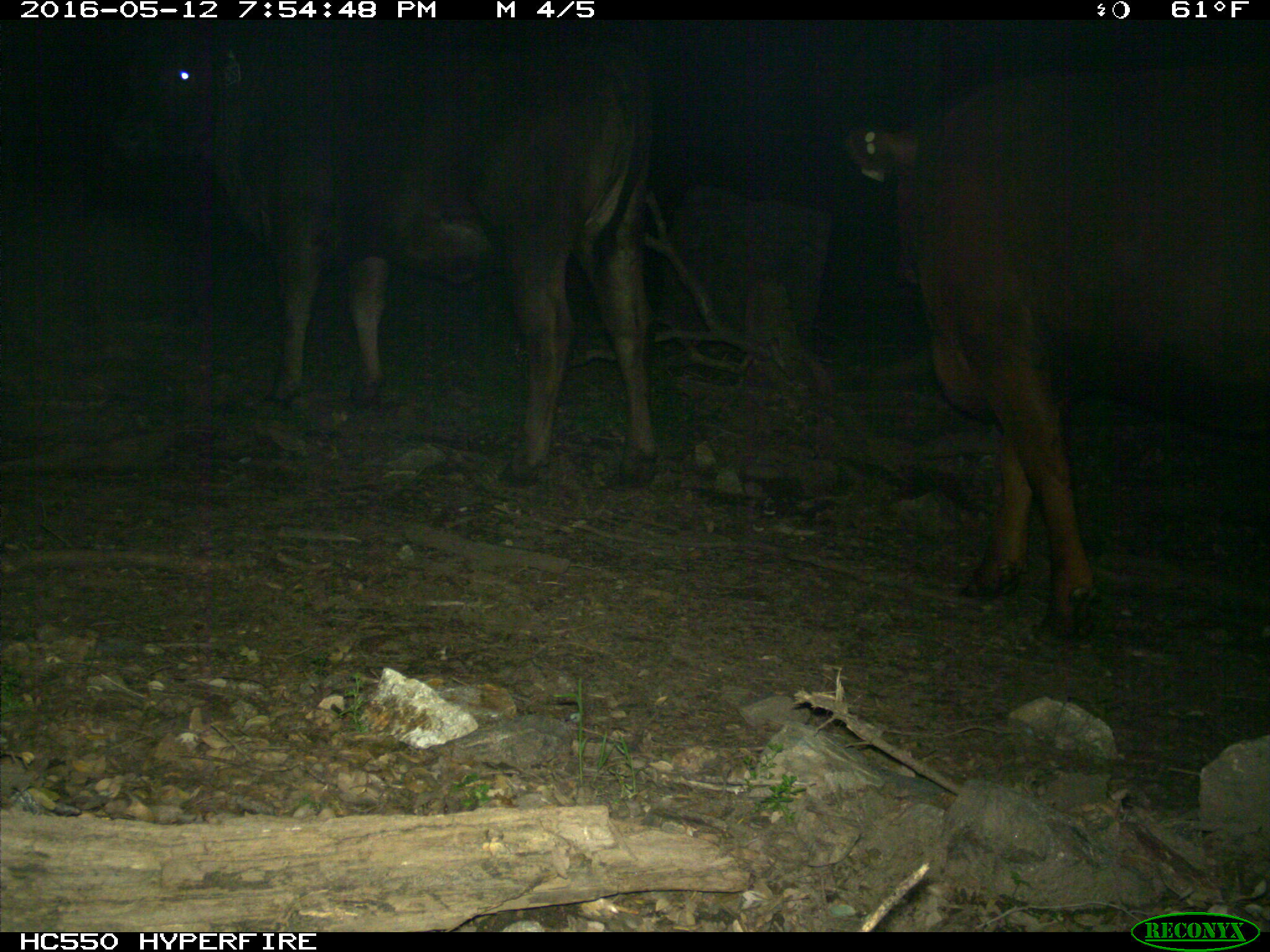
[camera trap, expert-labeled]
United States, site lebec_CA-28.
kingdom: Animalia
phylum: Chordata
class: Mammalia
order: Artiodactyla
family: Bovidae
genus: Bos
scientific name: Bos taurus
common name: domestic cow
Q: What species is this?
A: Bos taurus (domestic cow).